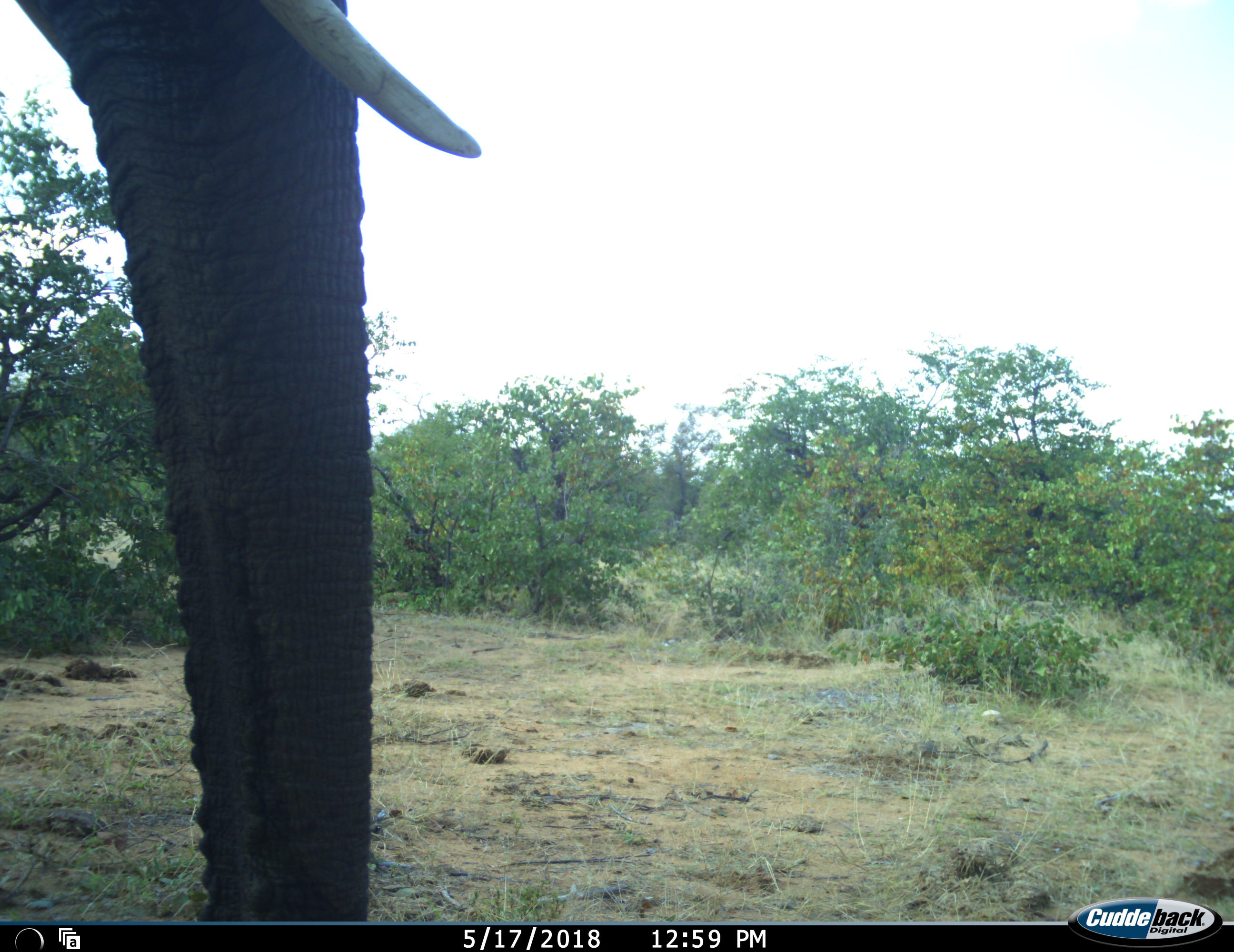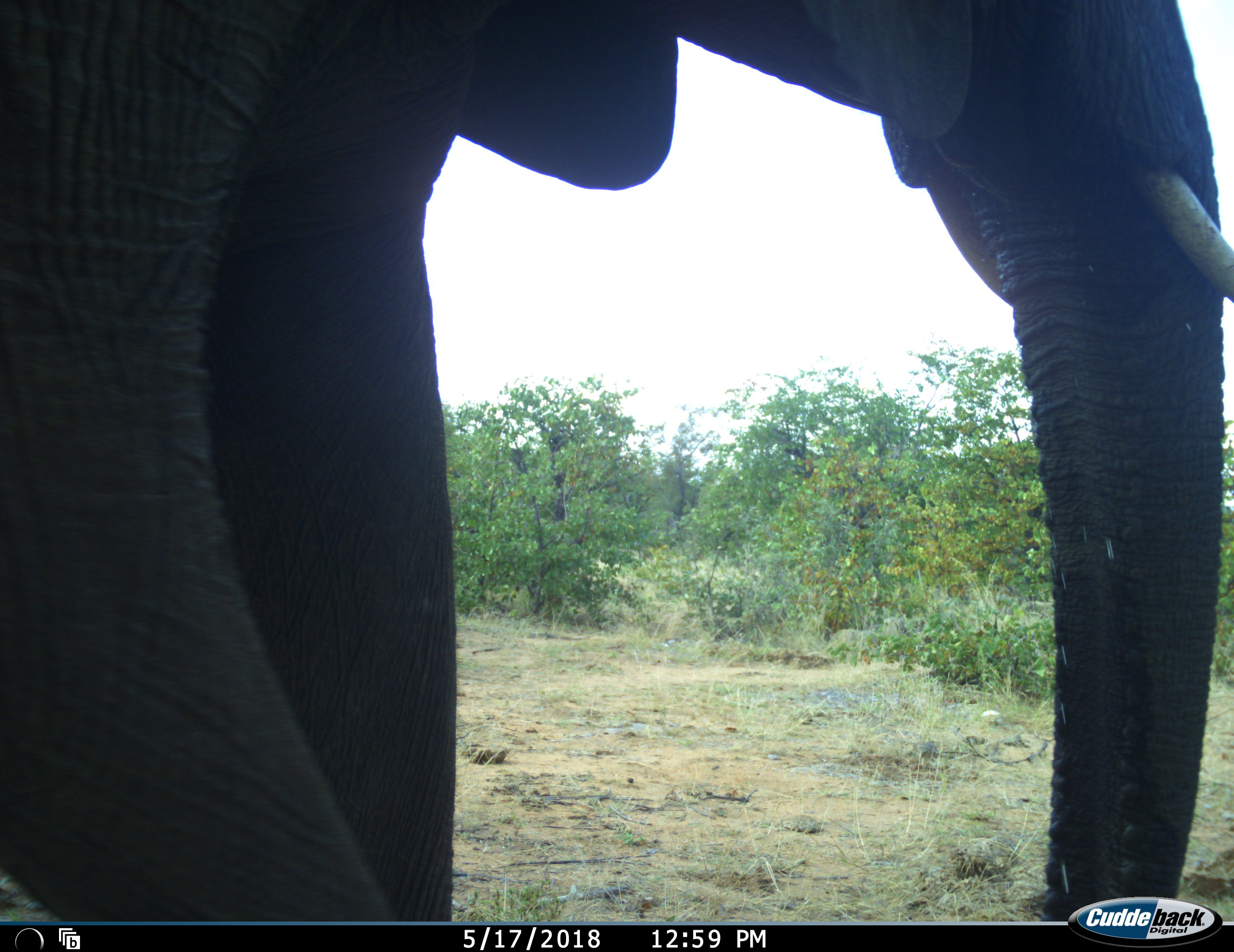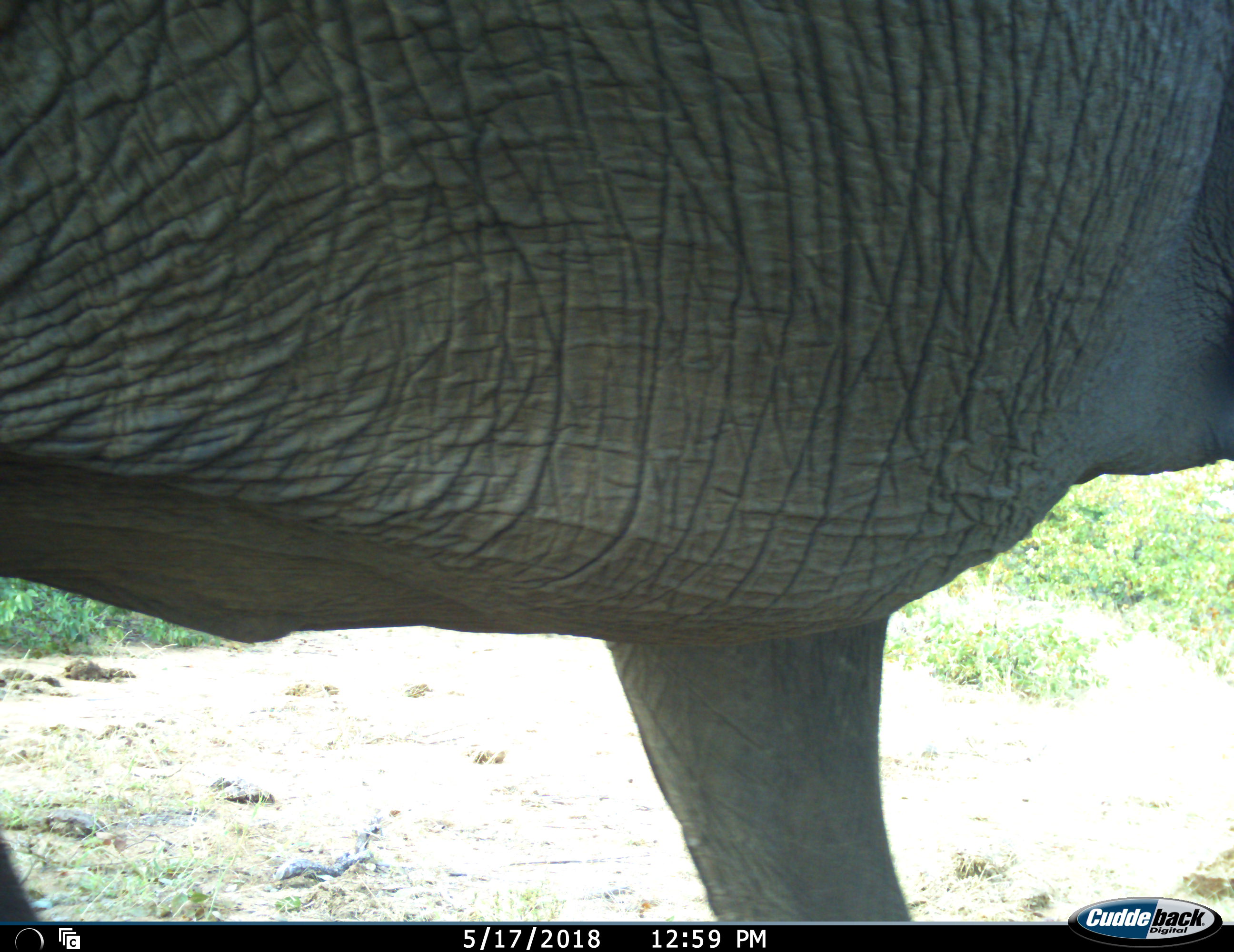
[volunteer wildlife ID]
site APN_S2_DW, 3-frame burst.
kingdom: Animalia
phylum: Chordata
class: Mammalia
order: Proboscidea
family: Elephantidae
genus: Loxodonta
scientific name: Loxodonta africana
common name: african bush elephant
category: elephant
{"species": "elephant (african bush elephant) (Loxodonta africana)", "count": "1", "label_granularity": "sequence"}